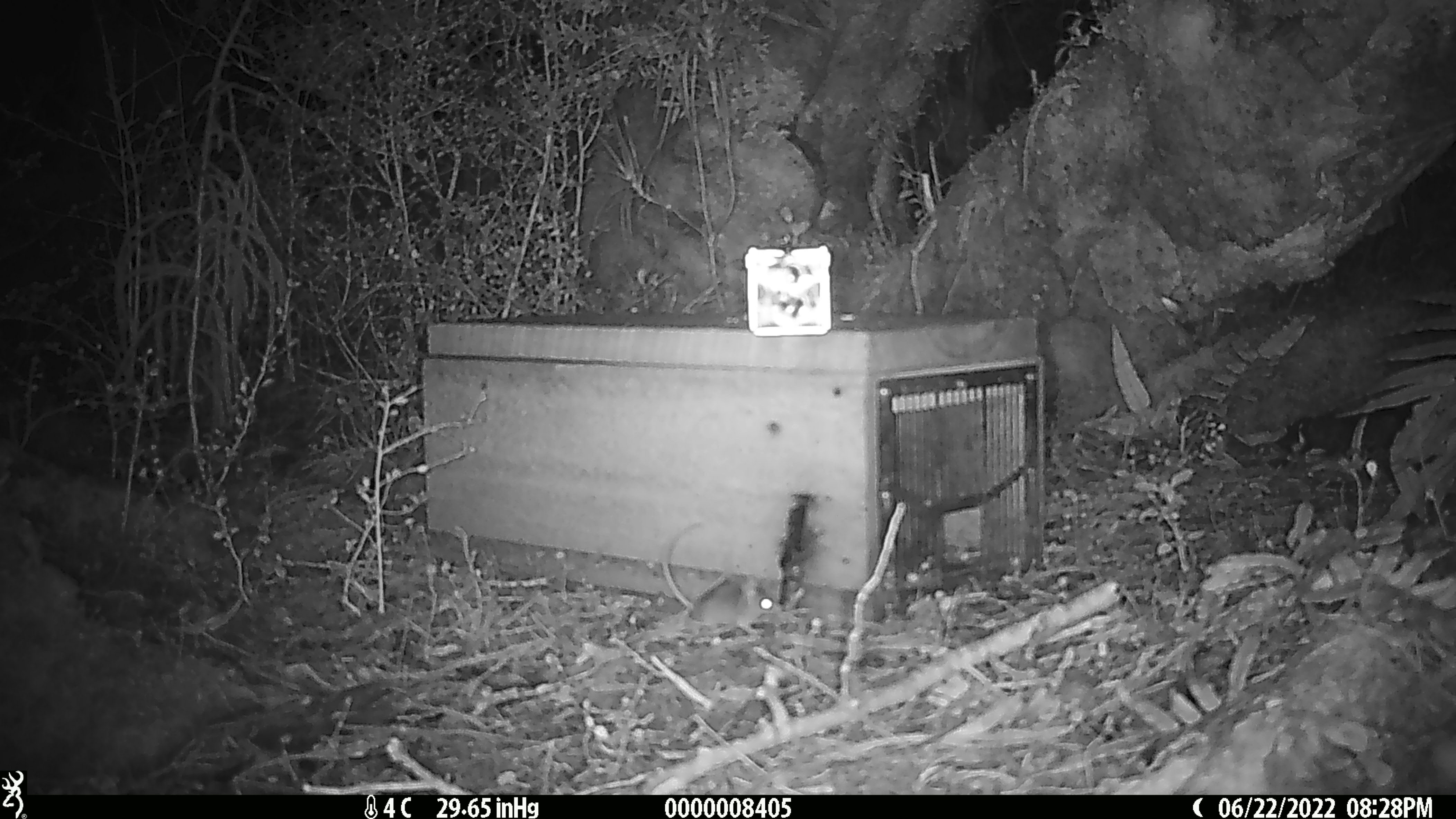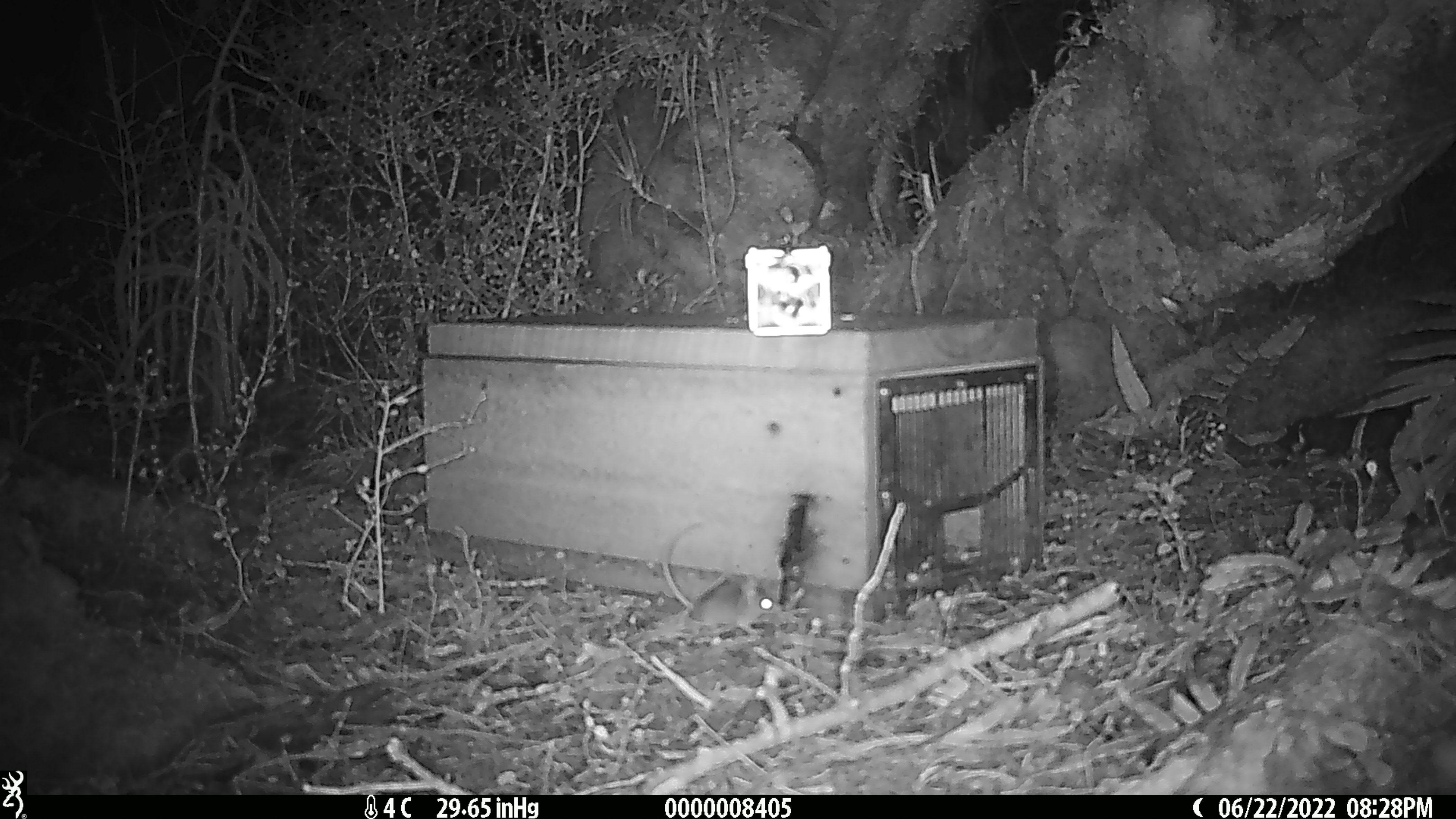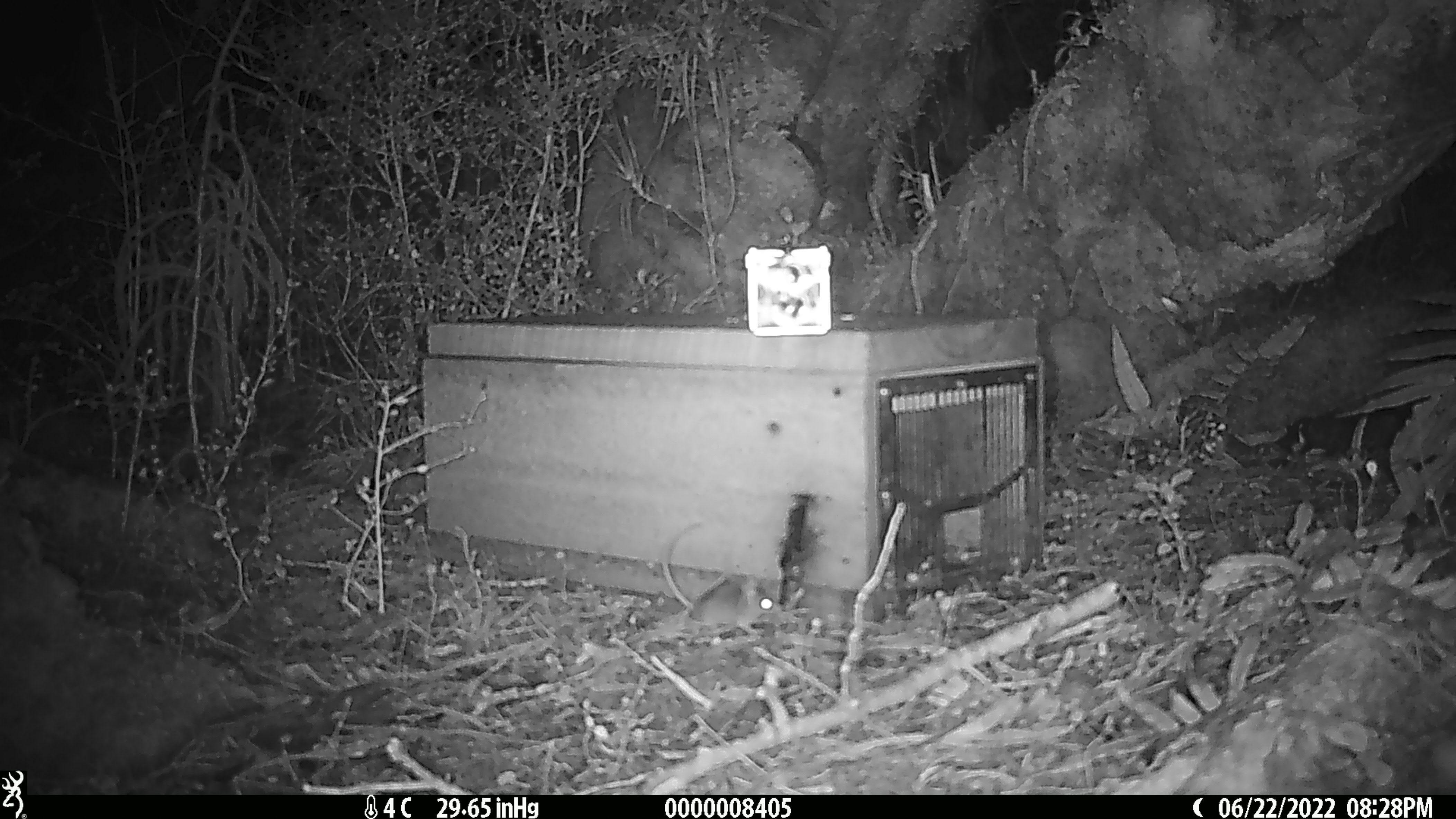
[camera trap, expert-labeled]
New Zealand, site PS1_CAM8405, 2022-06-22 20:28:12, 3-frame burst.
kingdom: Animalia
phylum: Chordata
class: Mammalia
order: Rodentia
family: Muridae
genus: Mus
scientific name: Mus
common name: mouse